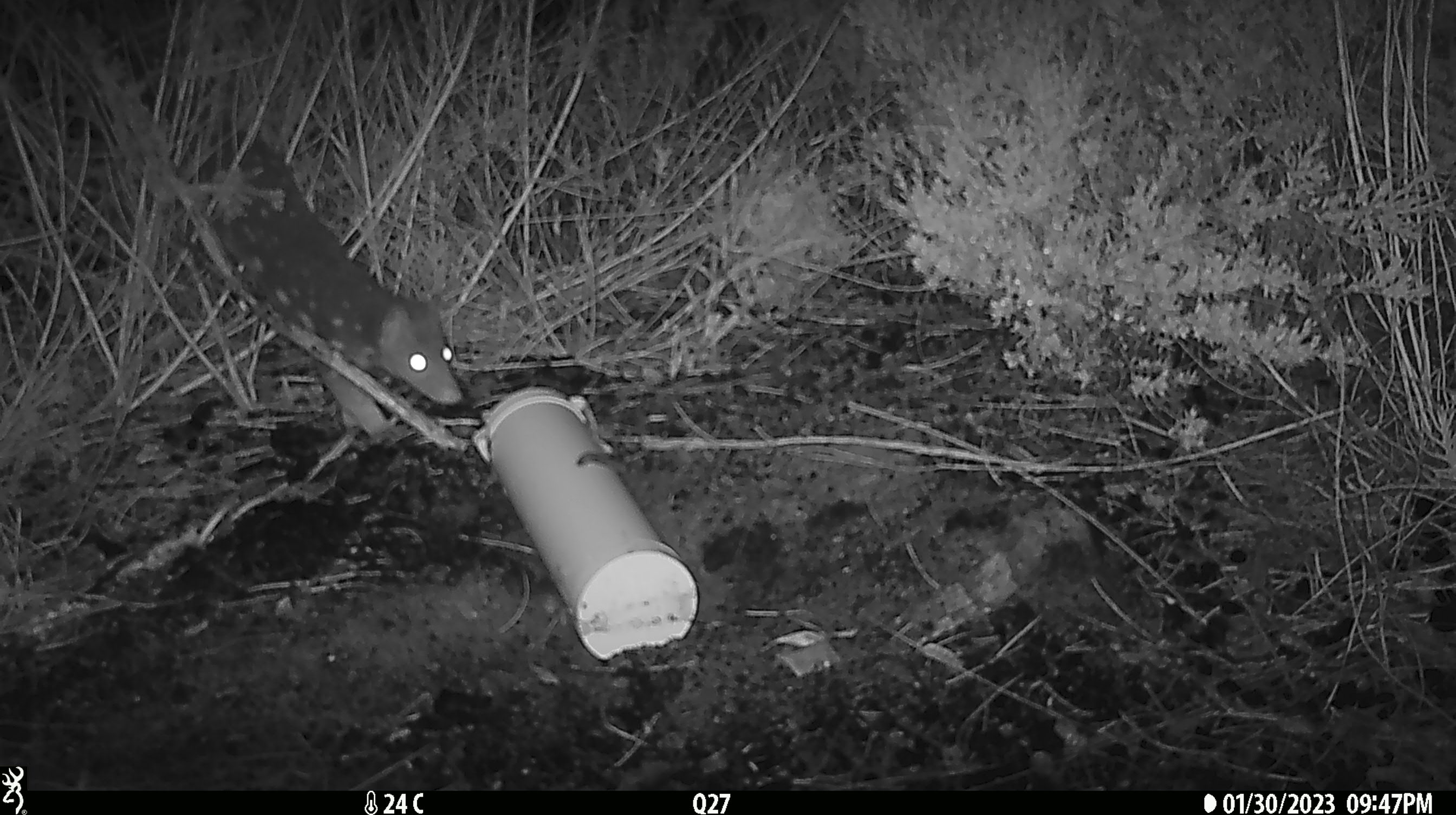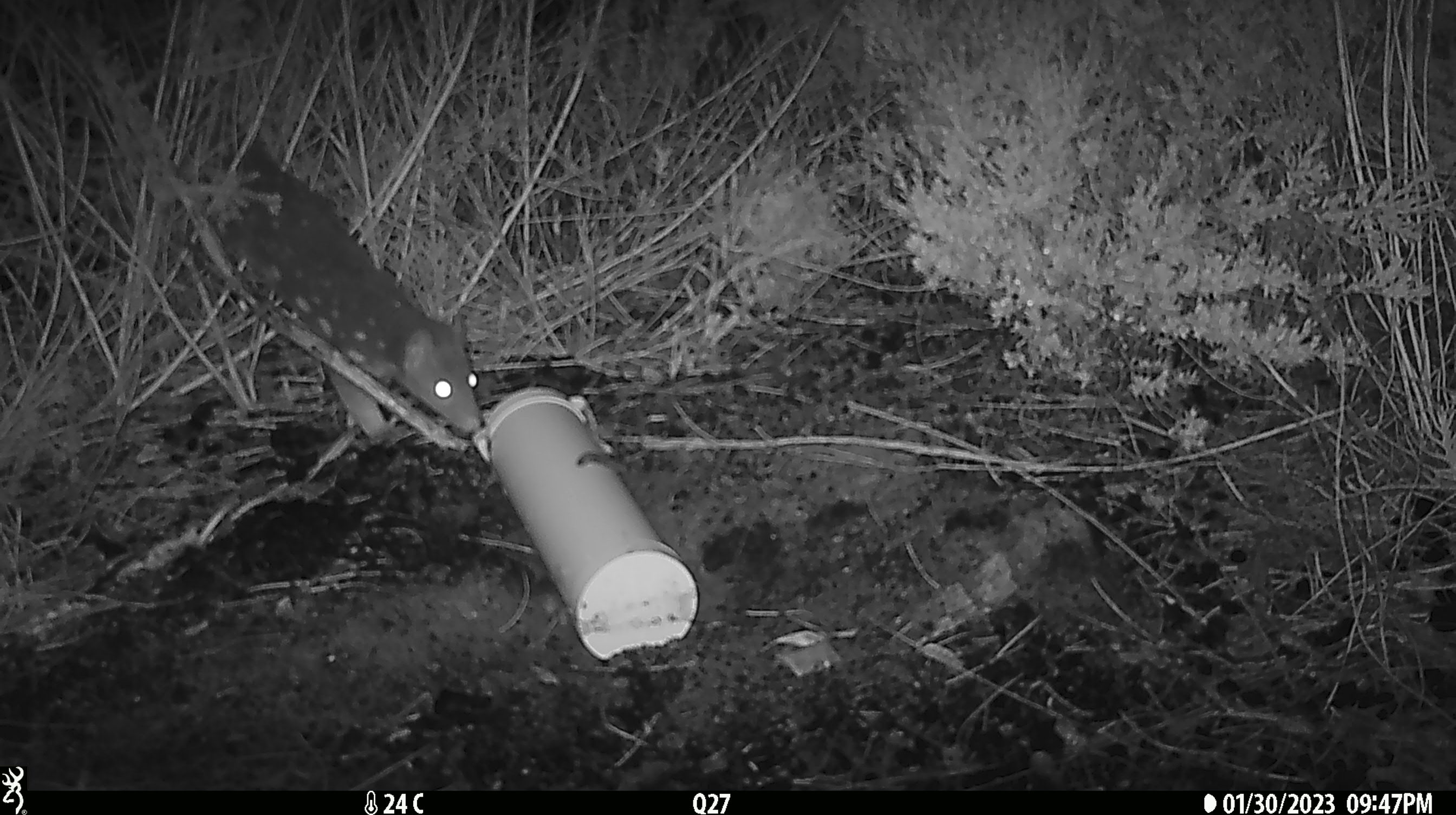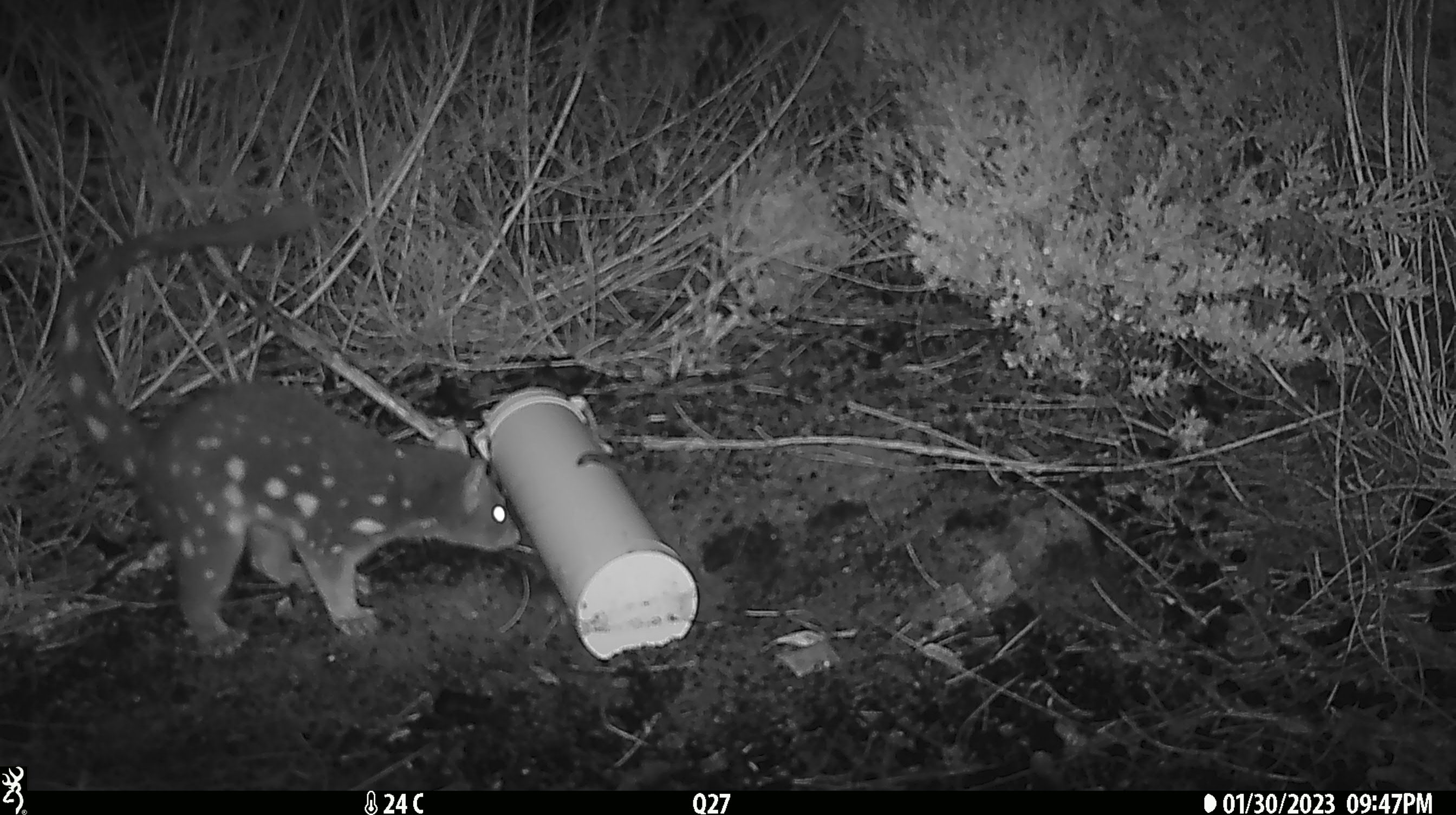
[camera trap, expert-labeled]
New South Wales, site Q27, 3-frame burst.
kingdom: Animalia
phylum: Chordata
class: Mammalia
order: Dasyuromorphia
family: Dasyuridae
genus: Dasyurus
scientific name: Dasyurus maculatus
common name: spotted-tailed quoll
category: quoll